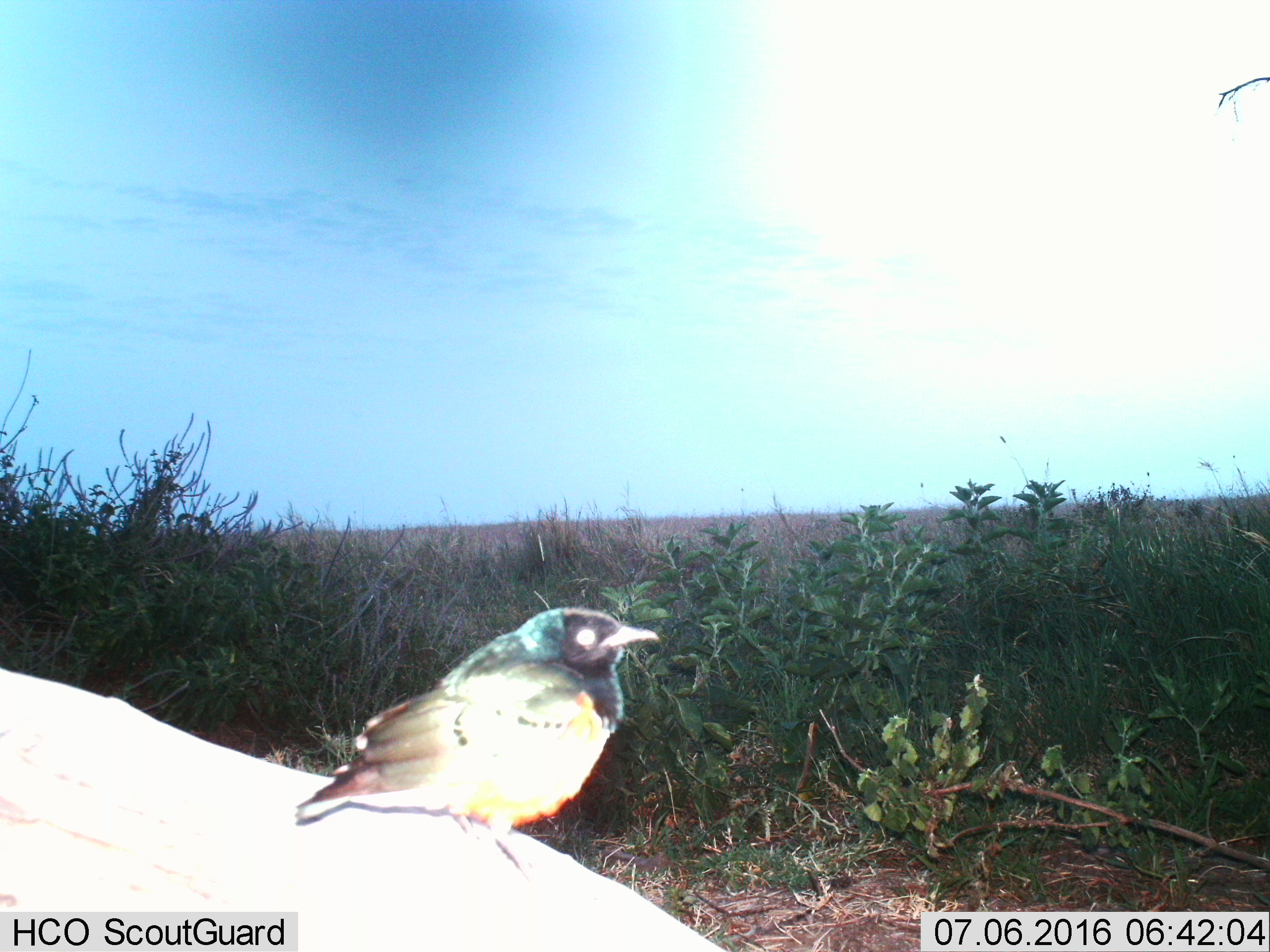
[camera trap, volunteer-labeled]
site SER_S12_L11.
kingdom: Animalia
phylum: Chordata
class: Aves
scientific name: Aves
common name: bird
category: birdother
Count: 1.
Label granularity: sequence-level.